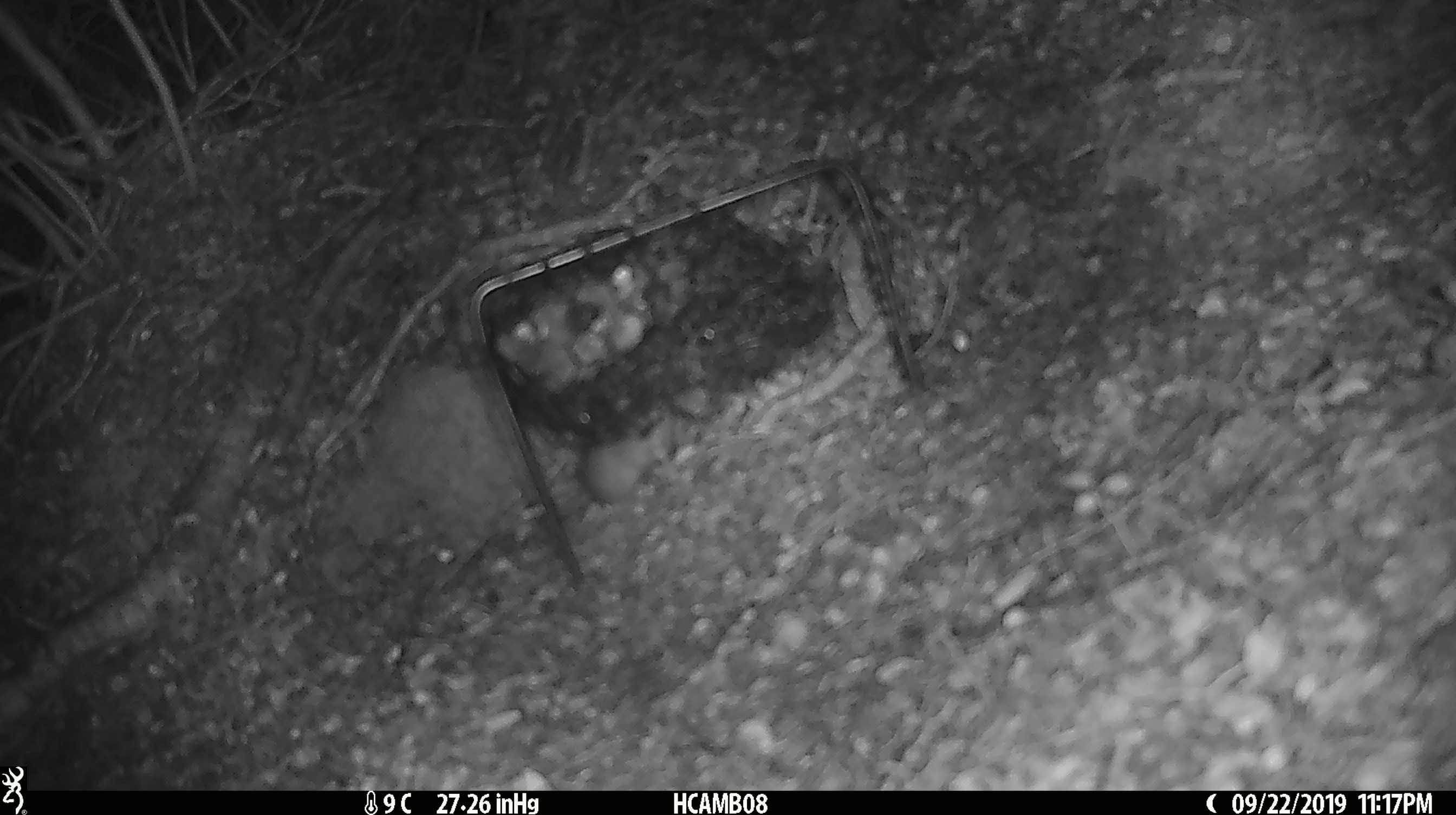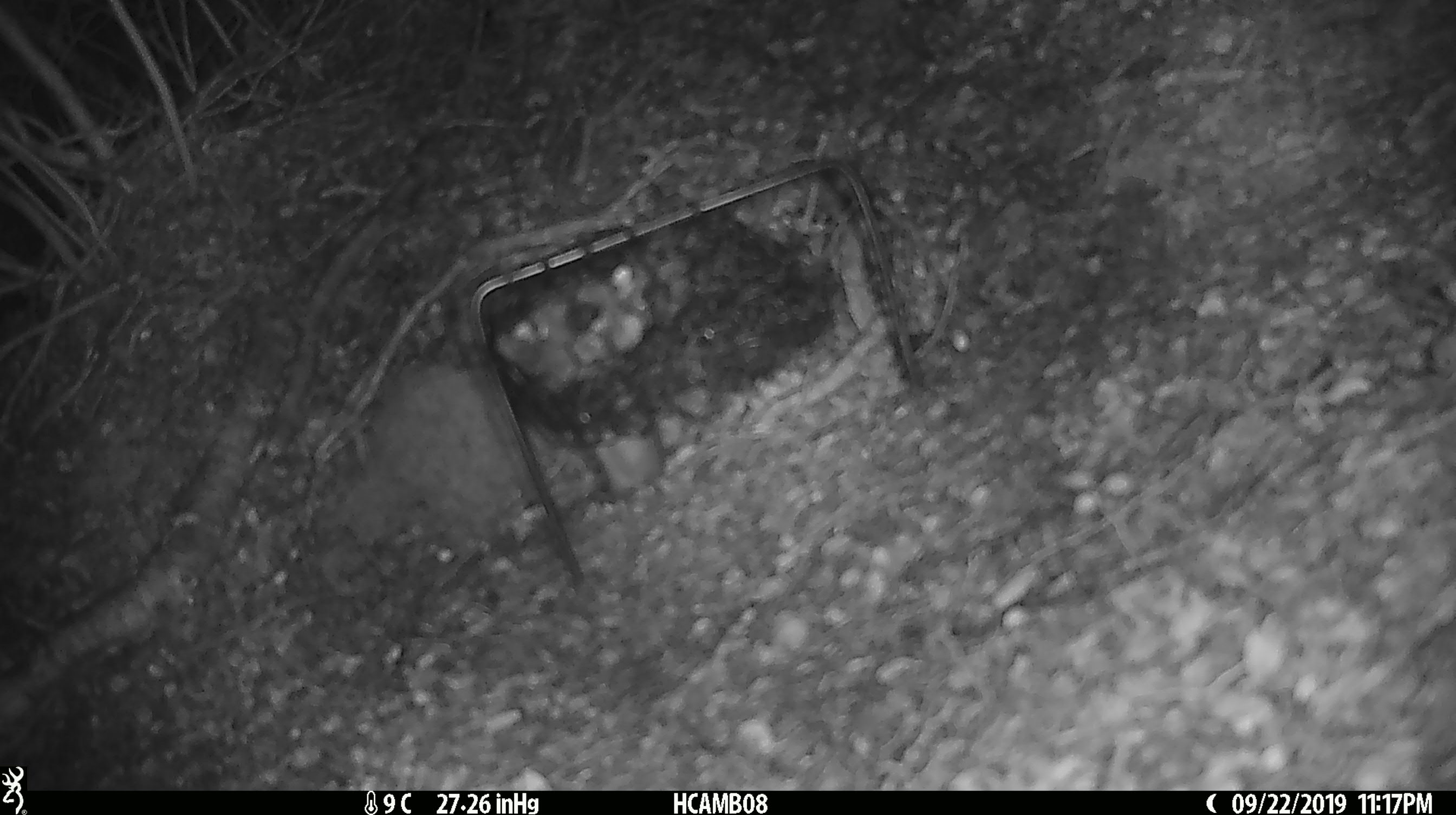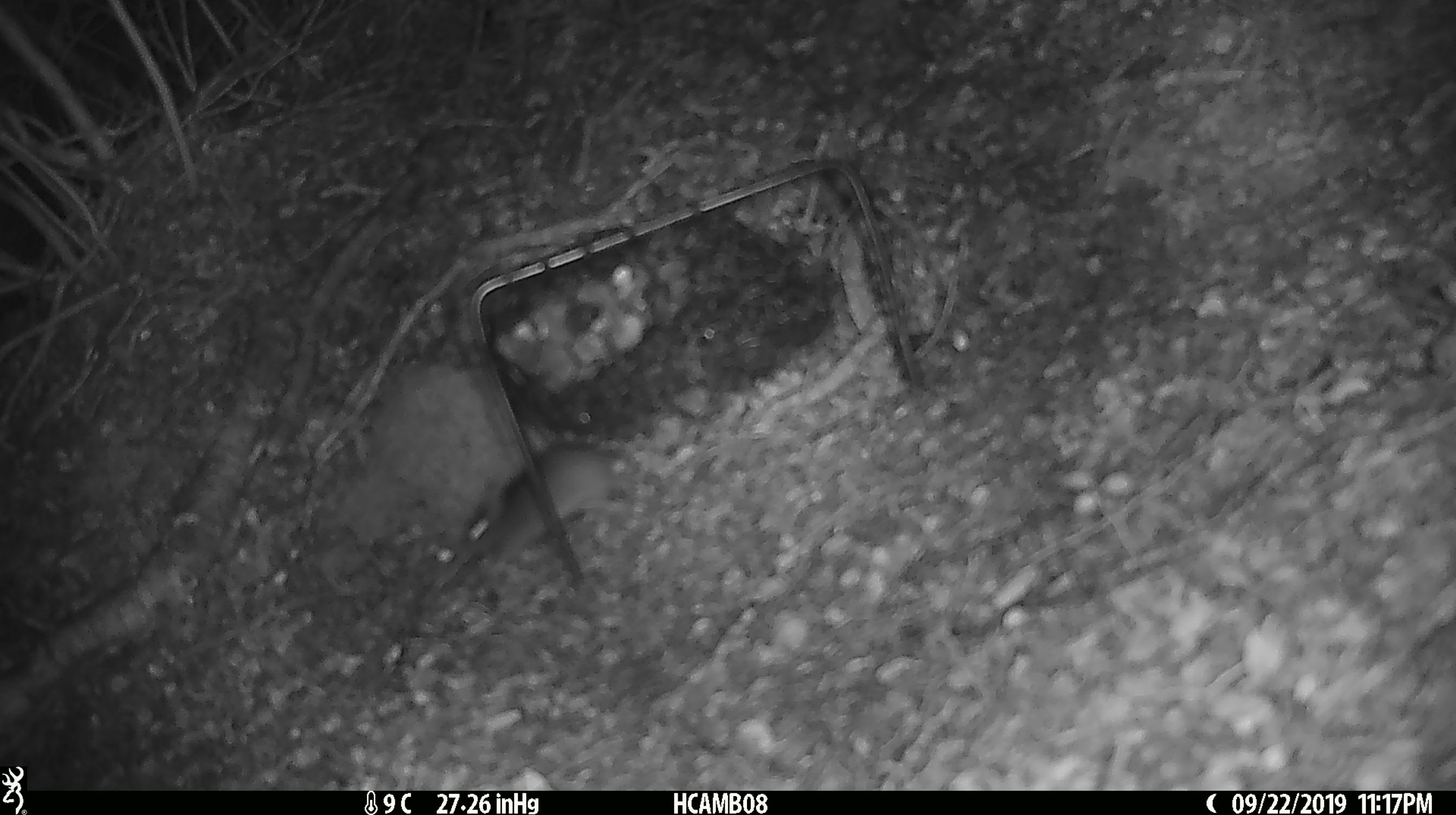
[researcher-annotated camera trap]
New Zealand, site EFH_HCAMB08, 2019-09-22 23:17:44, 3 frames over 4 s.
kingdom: Animalia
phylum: Chordata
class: Mammalia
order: Rodentia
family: Muridae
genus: Mus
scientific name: Mus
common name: mouse